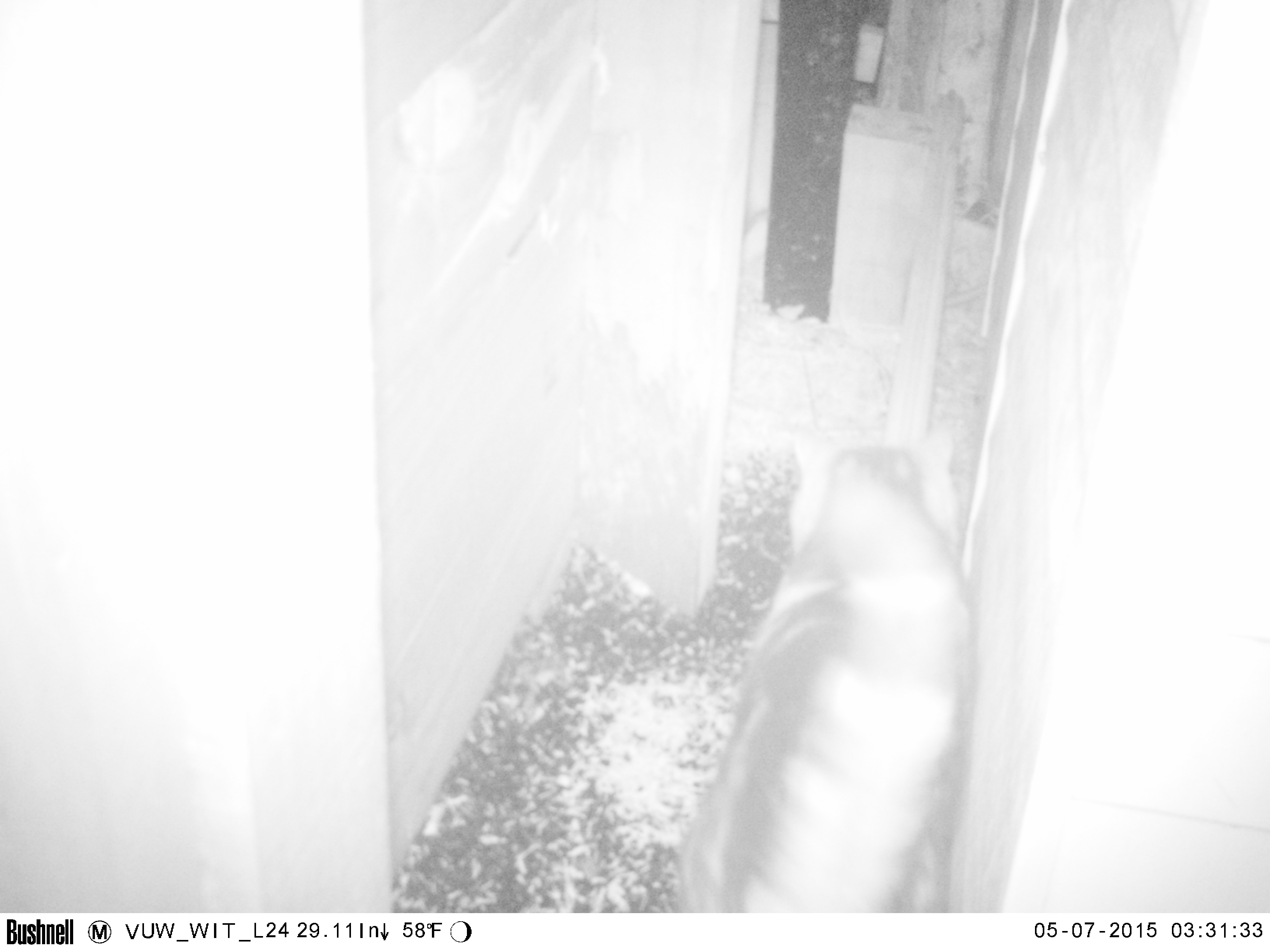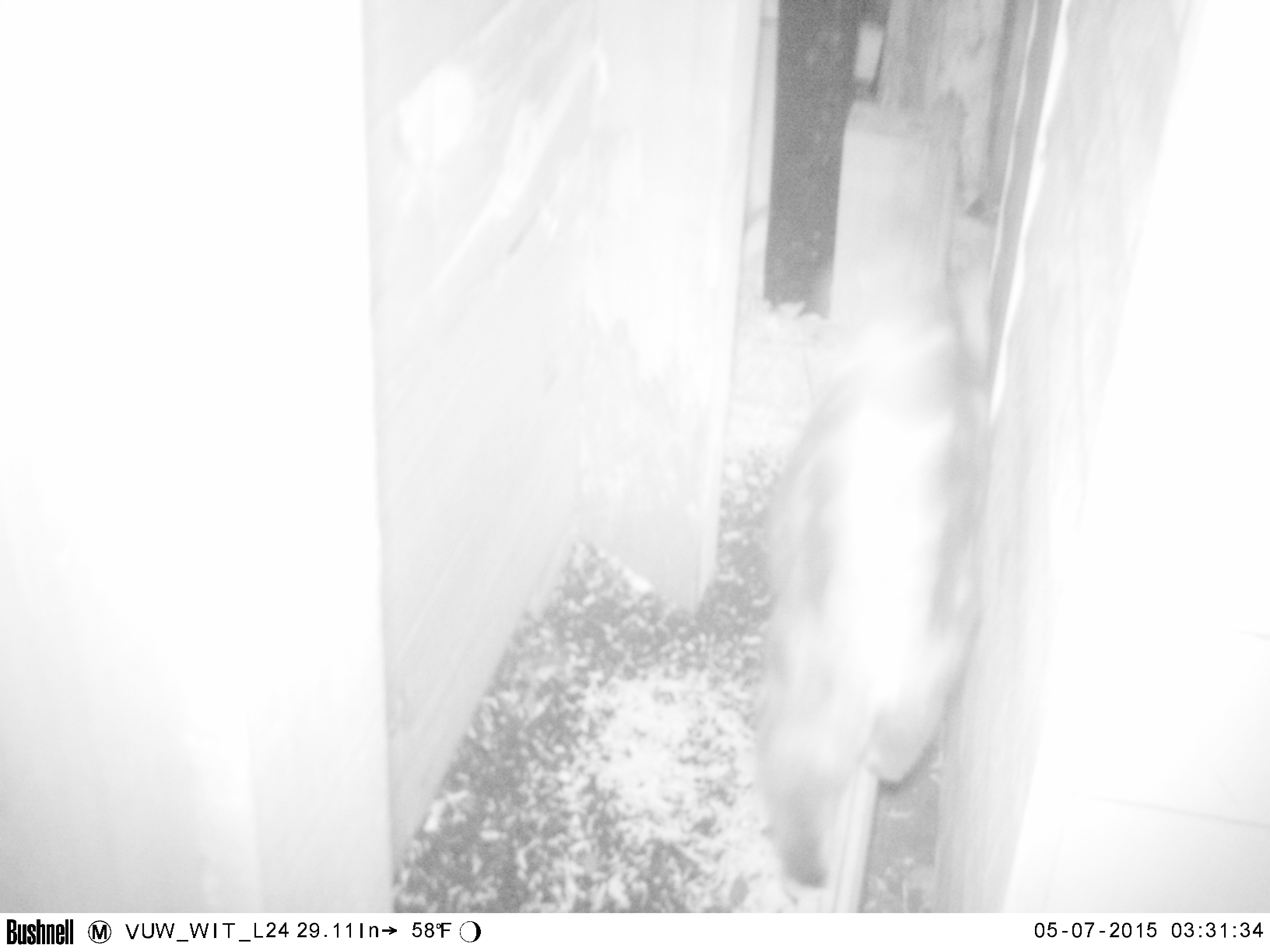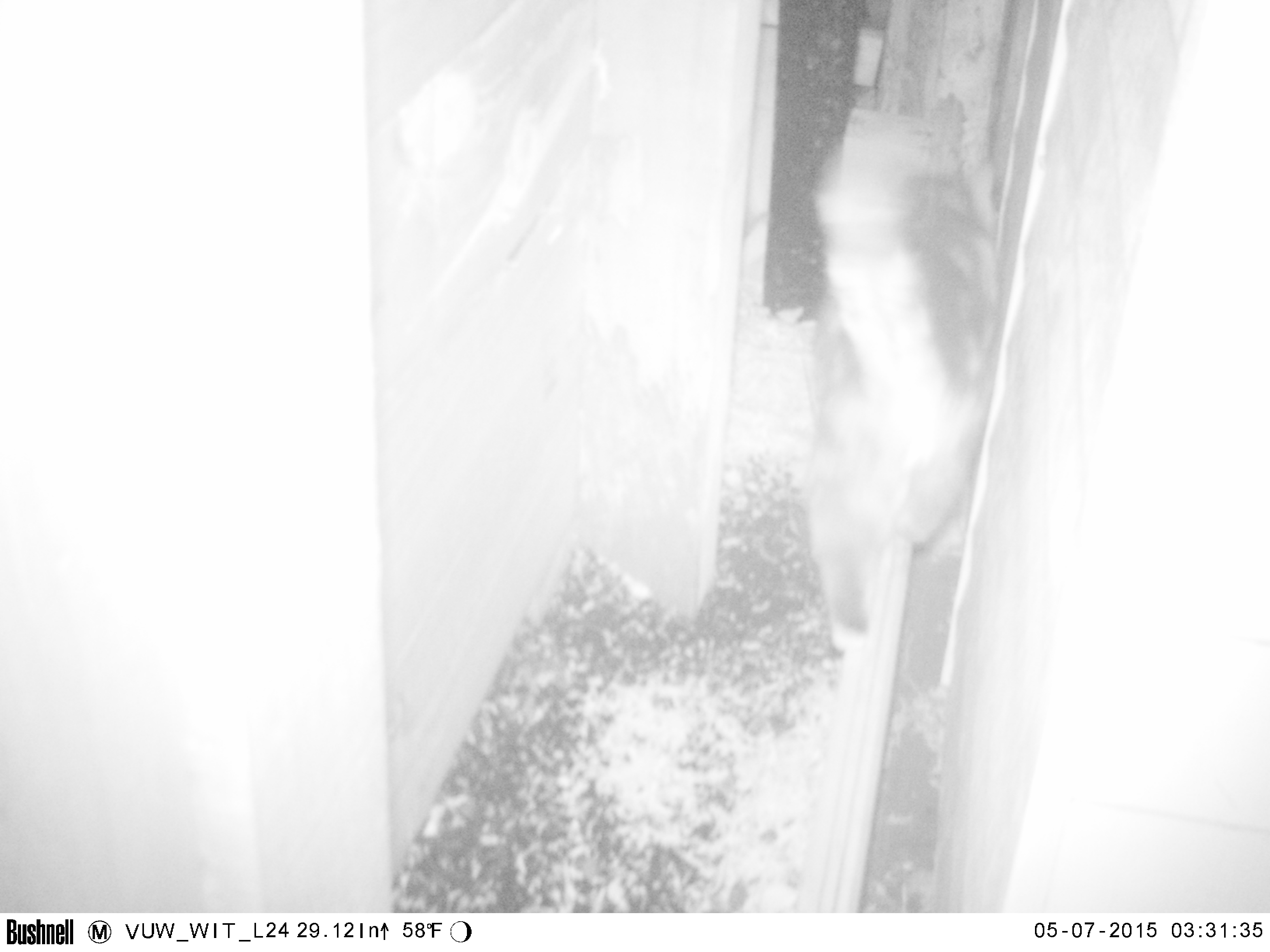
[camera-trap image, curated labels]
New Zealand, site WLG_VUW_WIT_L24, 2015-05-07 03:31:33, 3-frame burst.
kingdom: Animalia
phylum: Chordata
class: Mammalia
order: Carnivora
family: Felidae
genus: Felis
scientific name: Felis catus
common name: domestic cat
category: cat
Cat (domestic cat) (Felis catus).